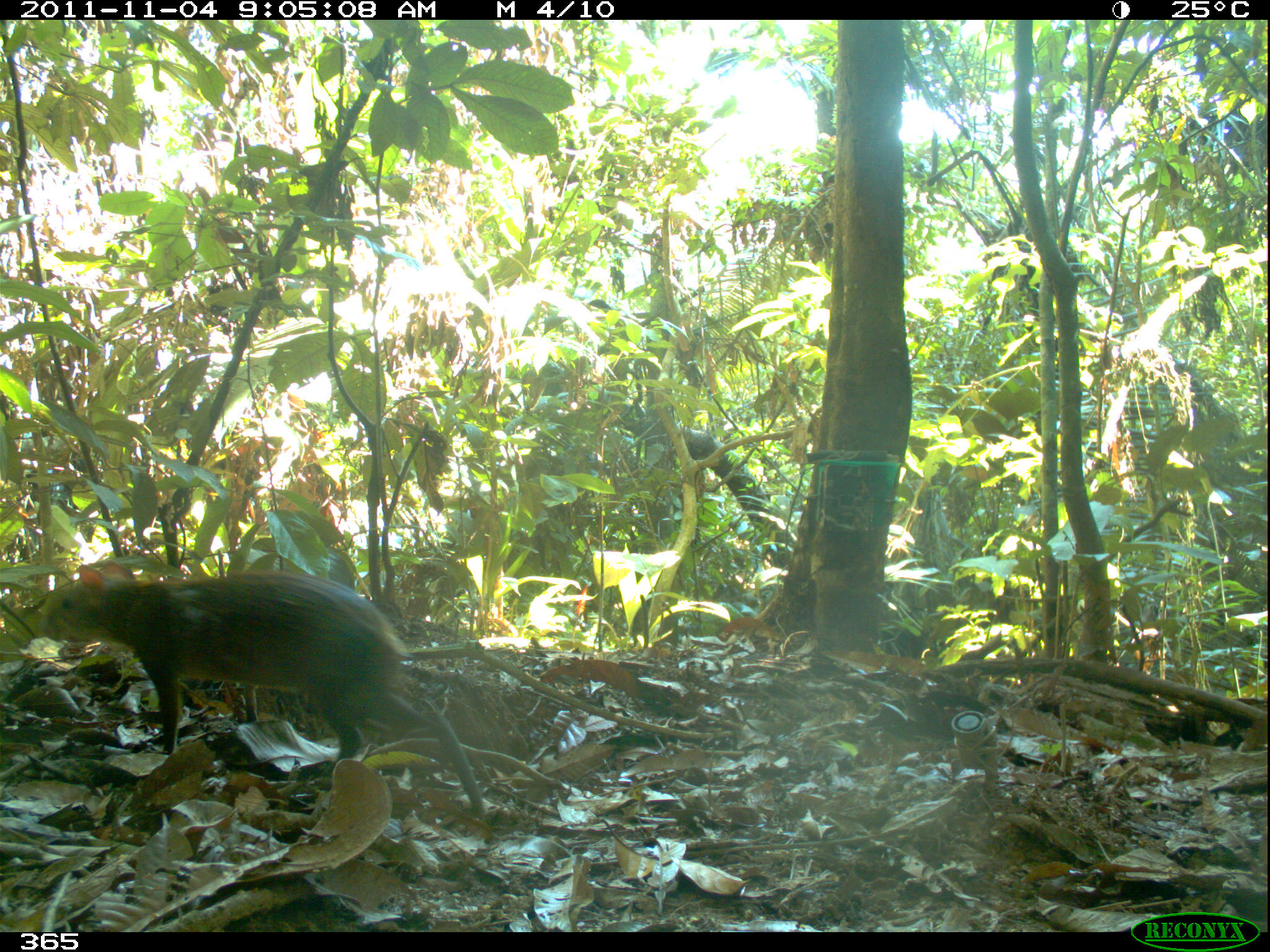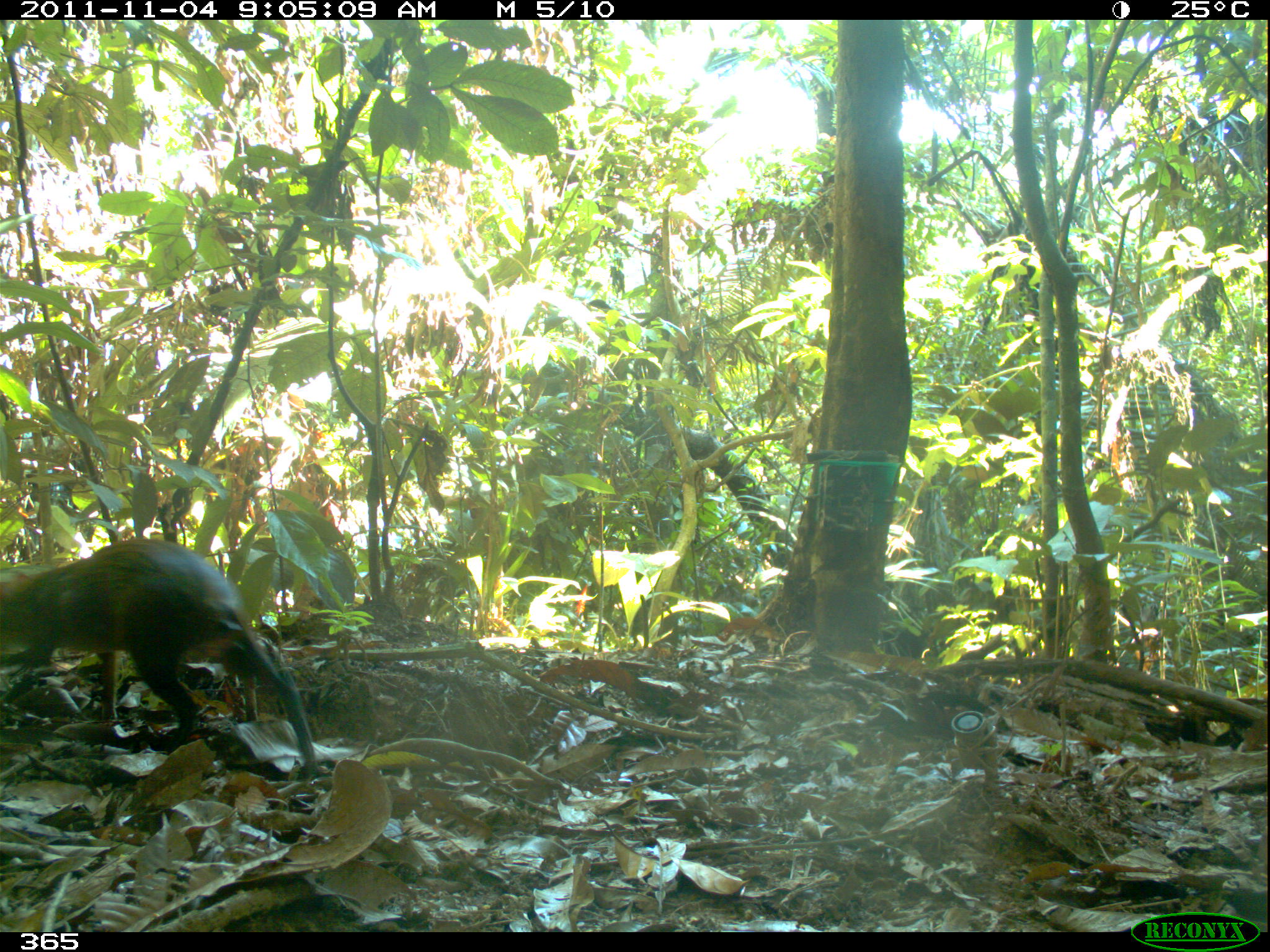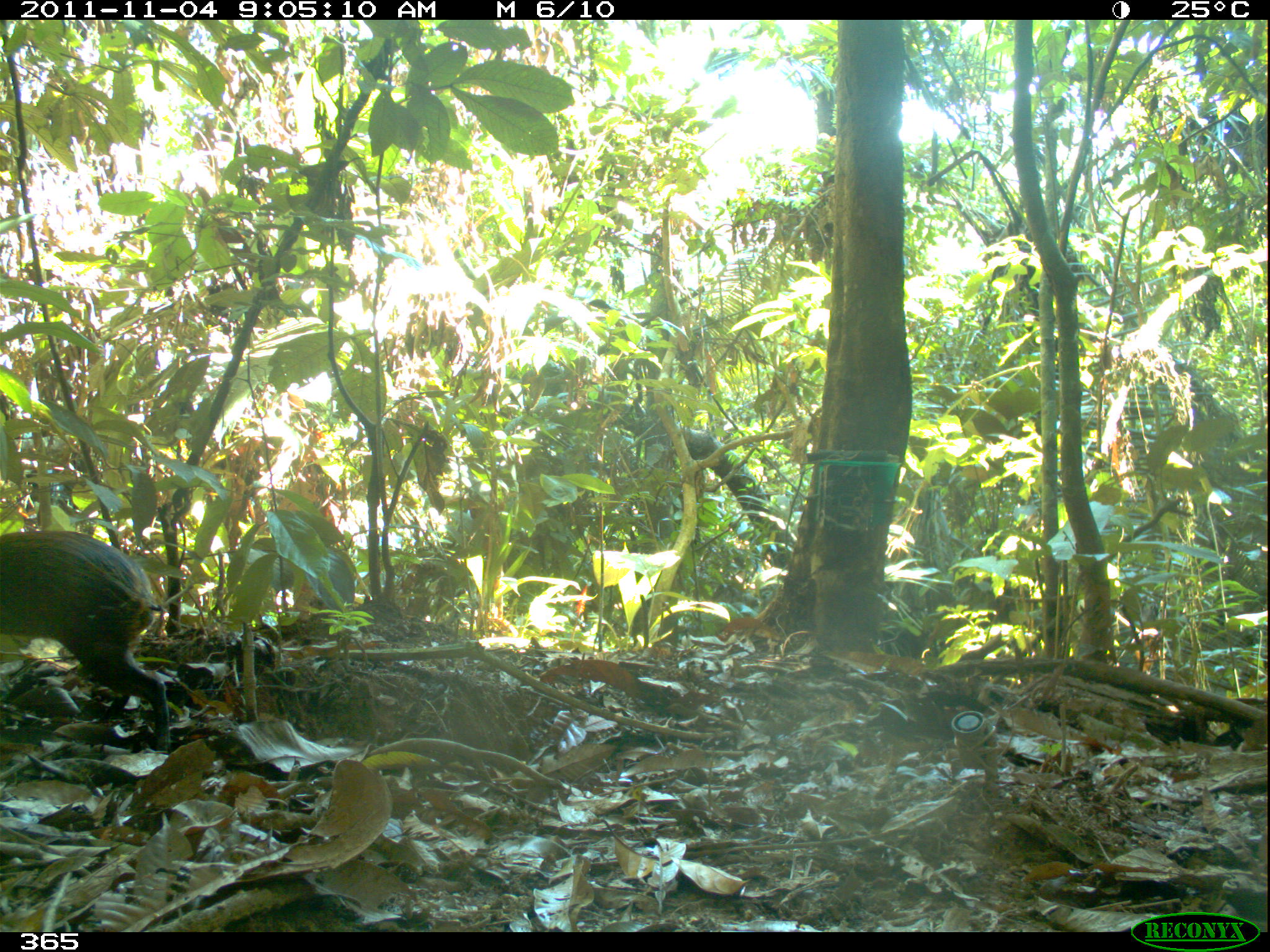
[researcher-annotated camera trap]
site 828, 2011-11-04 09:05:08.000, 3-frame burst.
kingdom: Animalia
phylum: Chordata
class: Mammalia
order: Rodentia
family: Dasyproctidae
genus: Dasyprocta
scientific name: Dasyprocta punctata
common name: central american agouti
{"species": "Dasyprocta punctata (central american agouti)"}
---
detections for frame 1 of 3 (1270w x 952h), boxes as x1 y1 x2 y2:
dasyprocta punctata: 38 560 439 779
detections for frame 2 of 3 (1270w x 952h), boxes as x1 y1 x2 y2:
dasyprocta punctata: 0 539 315 764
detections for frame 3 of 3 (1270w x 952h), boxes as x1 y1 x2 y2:
dasyprocta punctata: 0 530 170 751